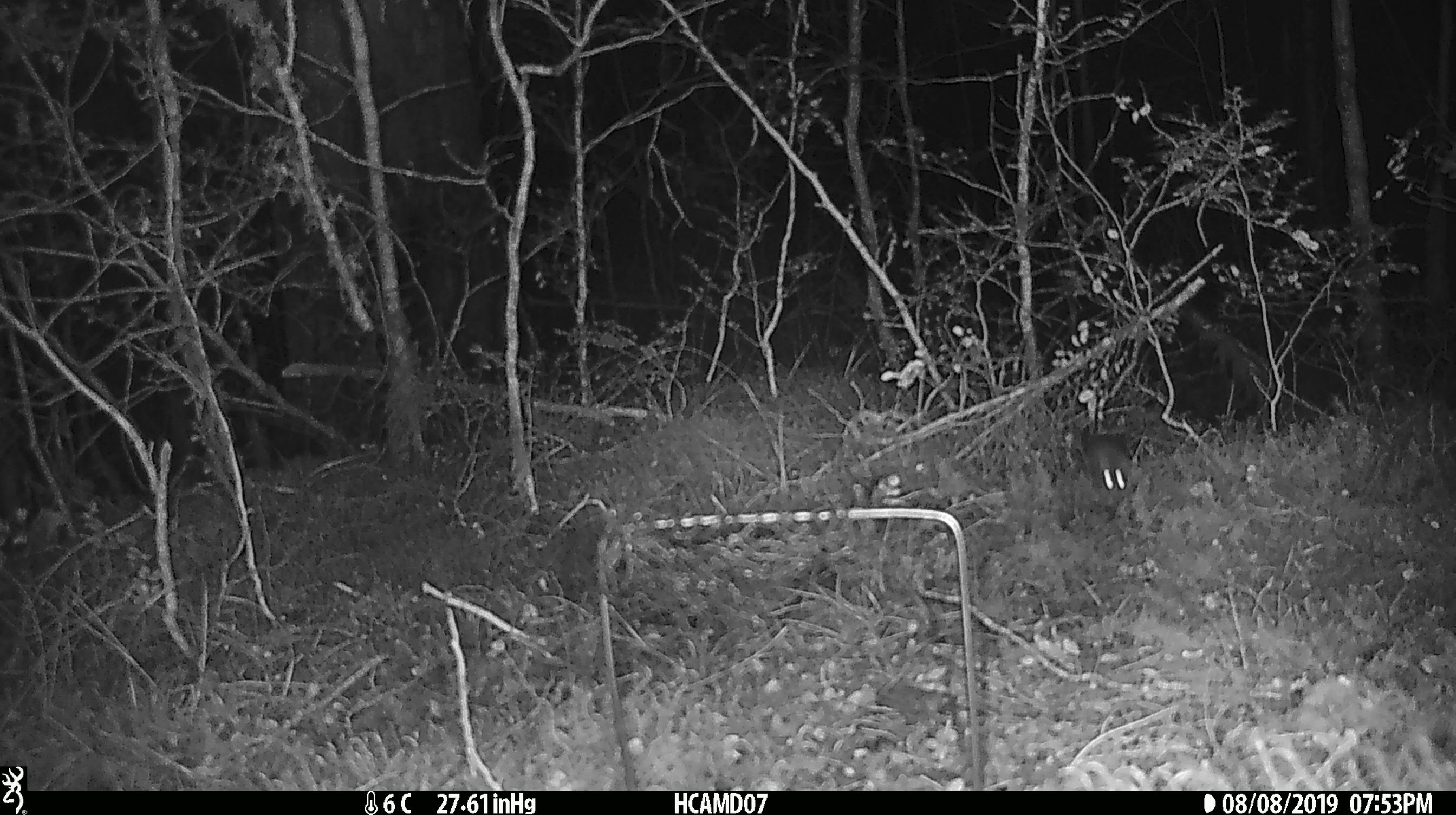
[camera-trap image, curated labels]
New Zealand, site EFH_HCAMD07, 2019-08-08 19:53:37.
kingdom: Animalia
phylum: Chordata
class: Mammalia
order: Rodentia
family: Muridae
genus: Mus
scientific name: Mus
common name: mouse